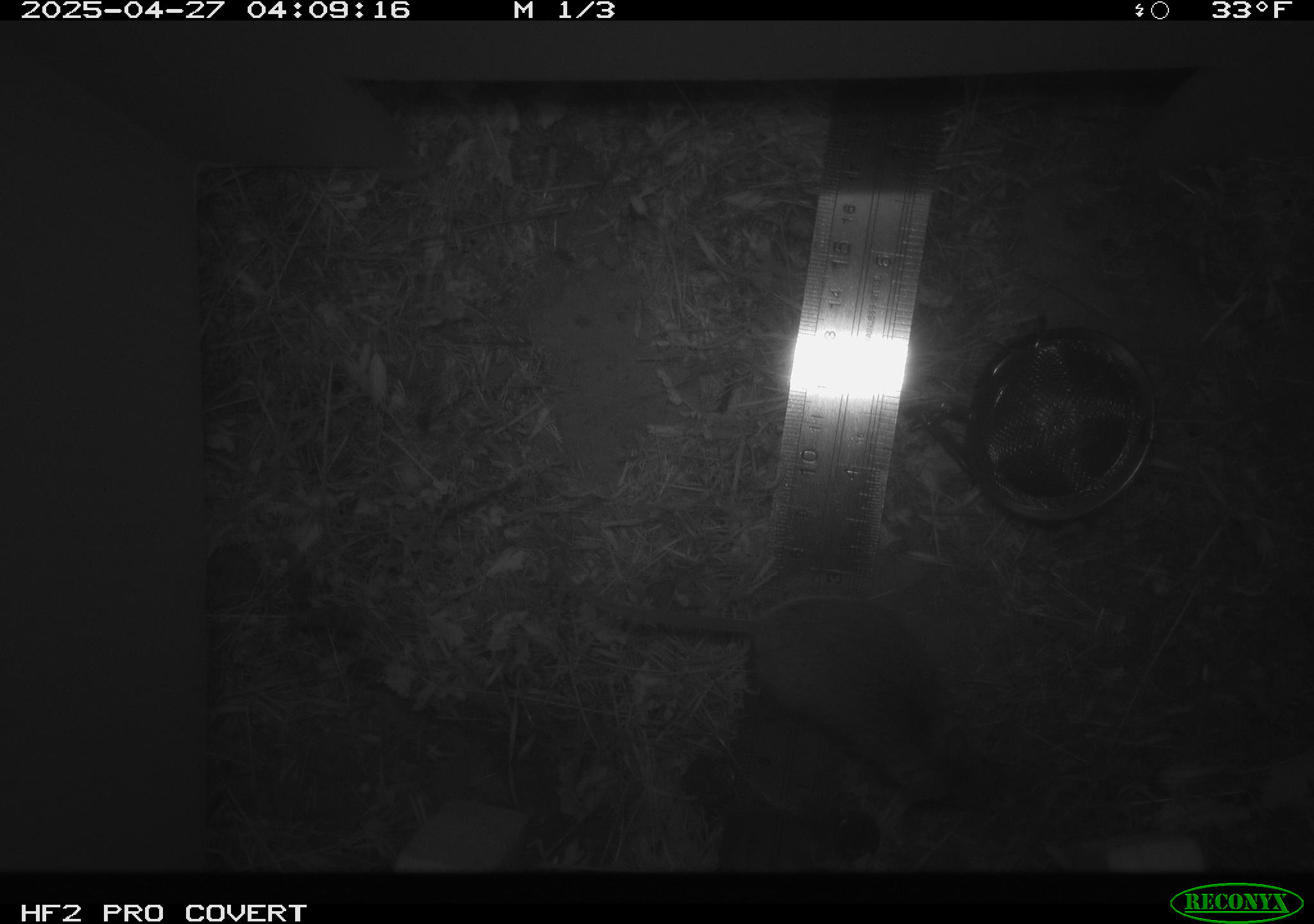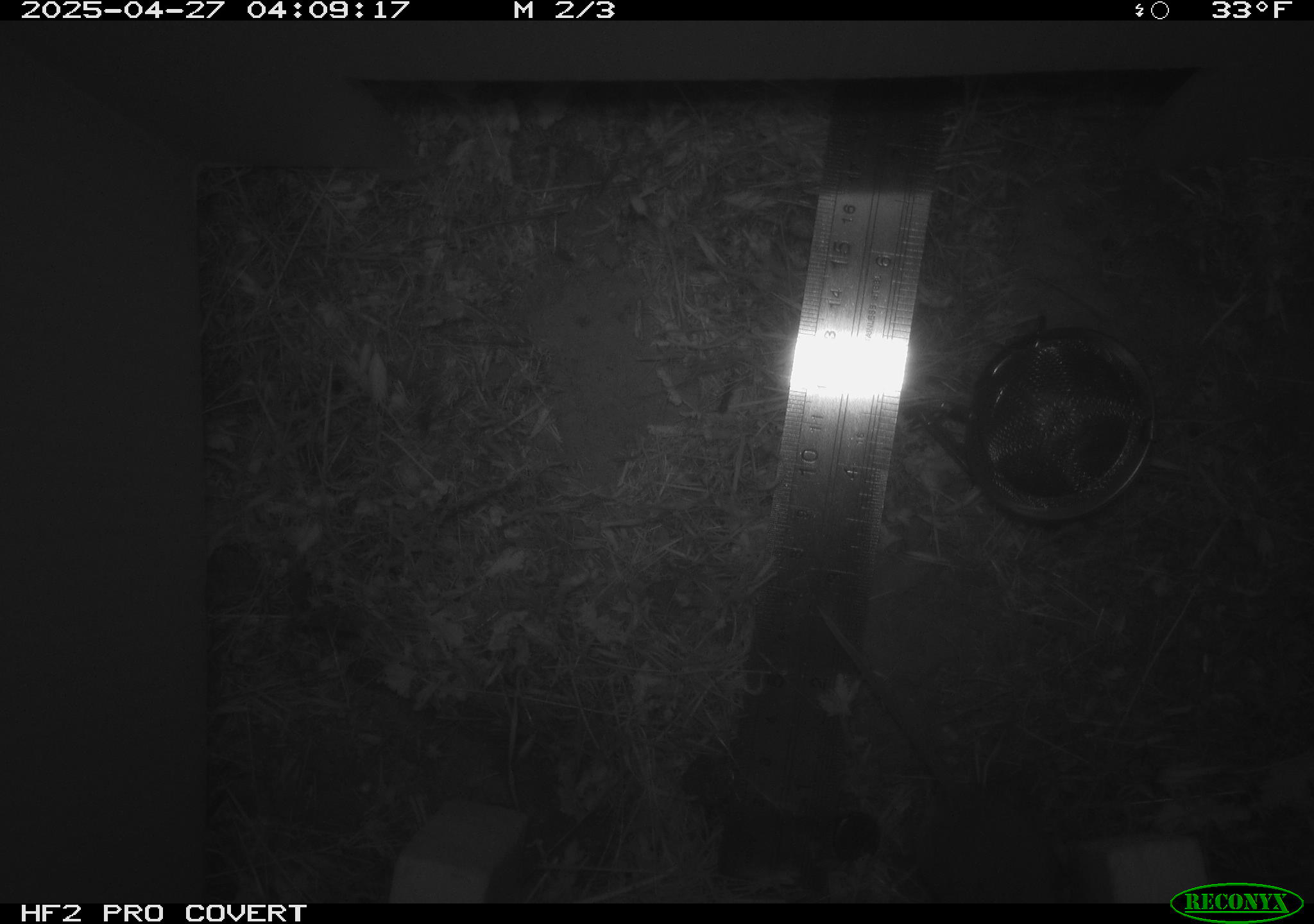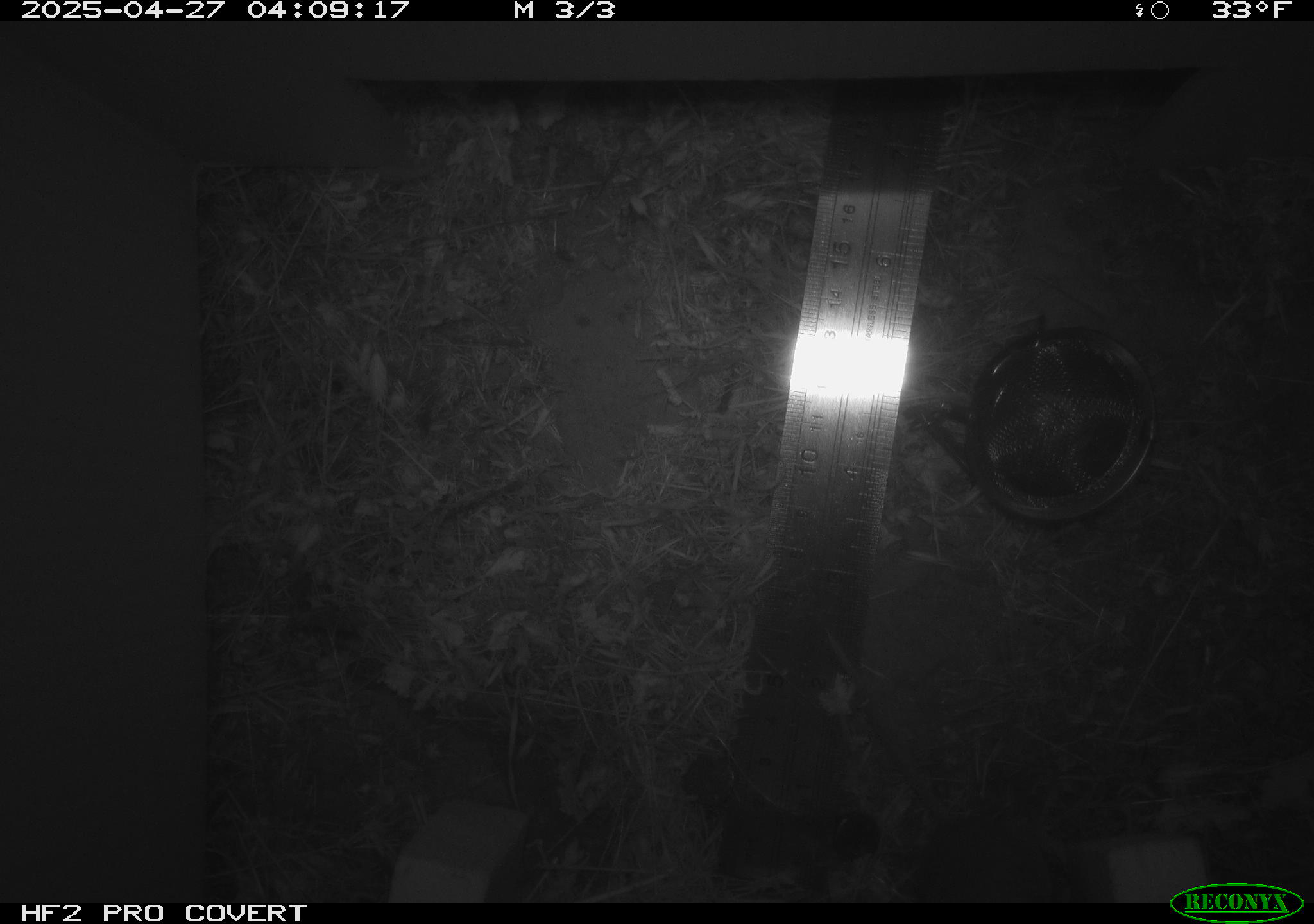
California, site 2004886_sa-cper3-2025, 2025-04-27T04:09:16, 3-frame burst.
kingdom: Animalia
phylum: Chordata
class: Mammalia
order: Rodentia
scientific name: Rodentia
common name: rodent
Rodent (Rodentia).